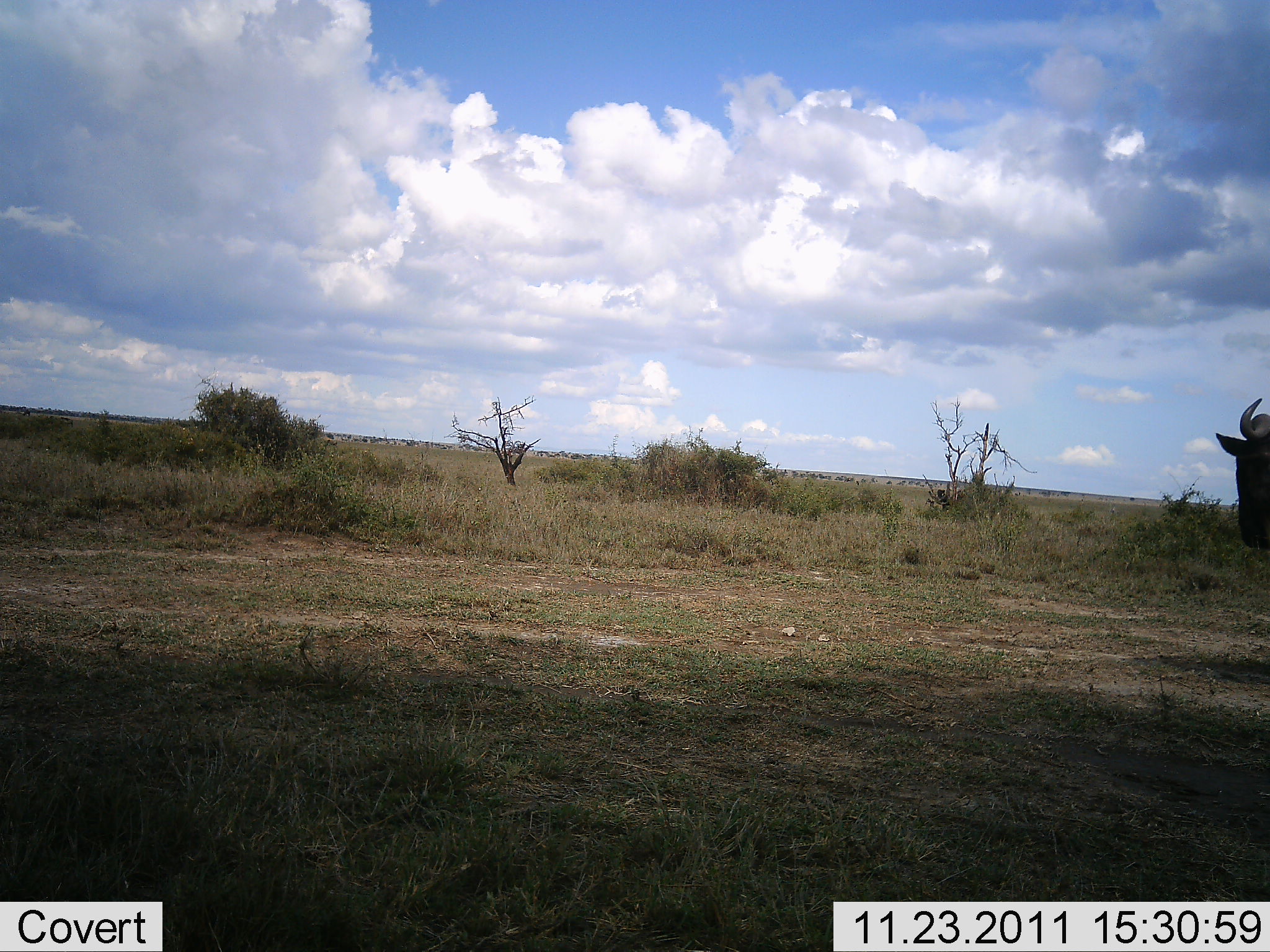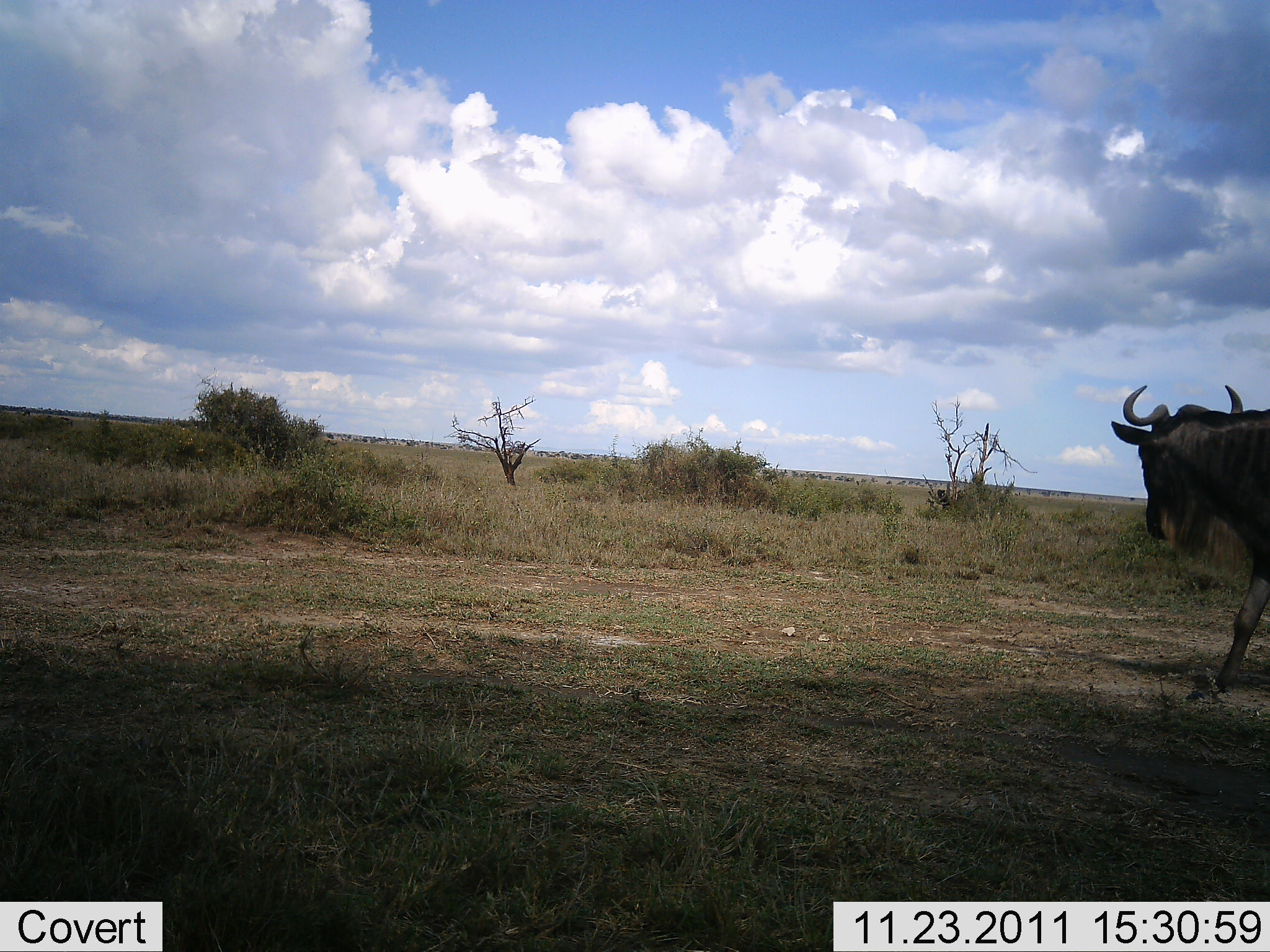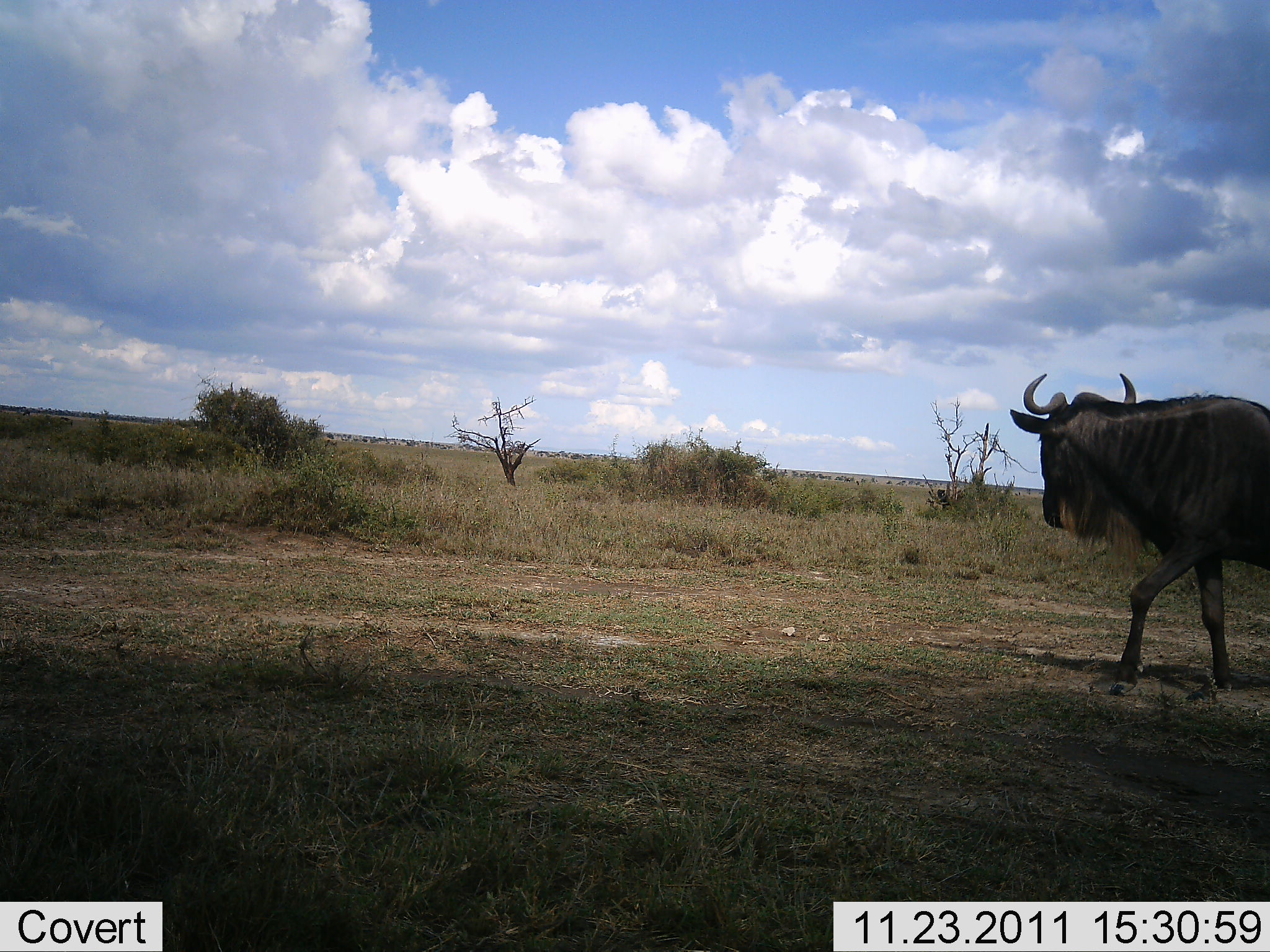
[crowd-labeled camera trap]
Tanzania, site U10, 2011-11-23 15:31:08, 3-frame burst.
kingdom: Animalia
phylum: Chordata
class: Mammalia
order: Artiodactyla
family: Bovidae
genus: Connochaetes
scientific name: Connochaetes taurinus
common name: blue wildebeest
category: wildebeest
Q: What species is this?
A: Wildebeest (blue wildebeest) (Connochaetes taurinus).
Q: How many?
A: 1.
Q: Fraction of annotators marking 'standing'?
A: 6%.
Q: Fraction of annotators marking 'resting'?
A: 0%.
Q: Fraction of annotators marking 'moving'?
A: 100%.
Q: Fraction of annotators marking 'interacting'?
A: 0%.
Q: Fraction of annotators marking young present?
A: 0%.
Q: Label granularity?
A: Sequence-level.